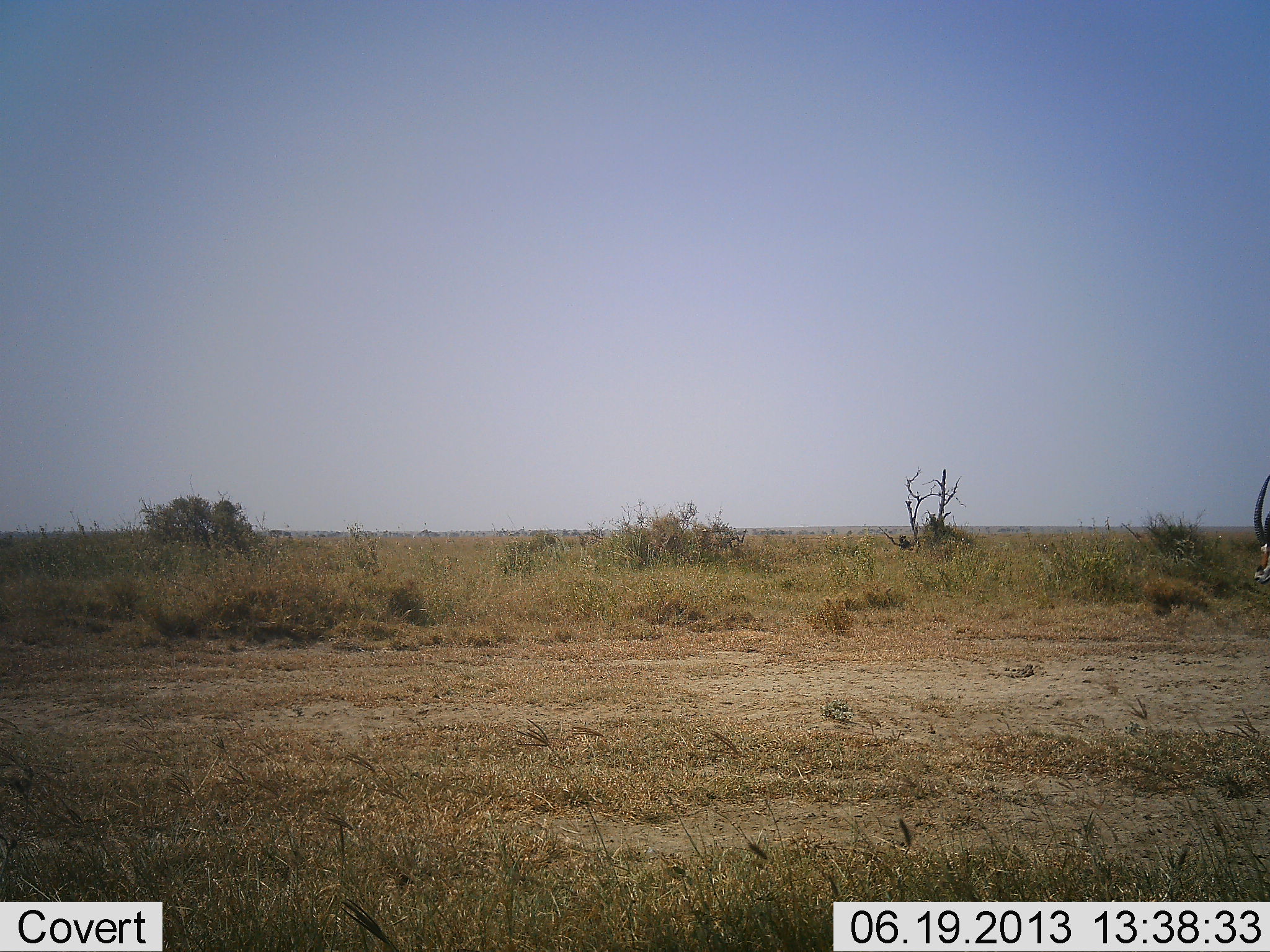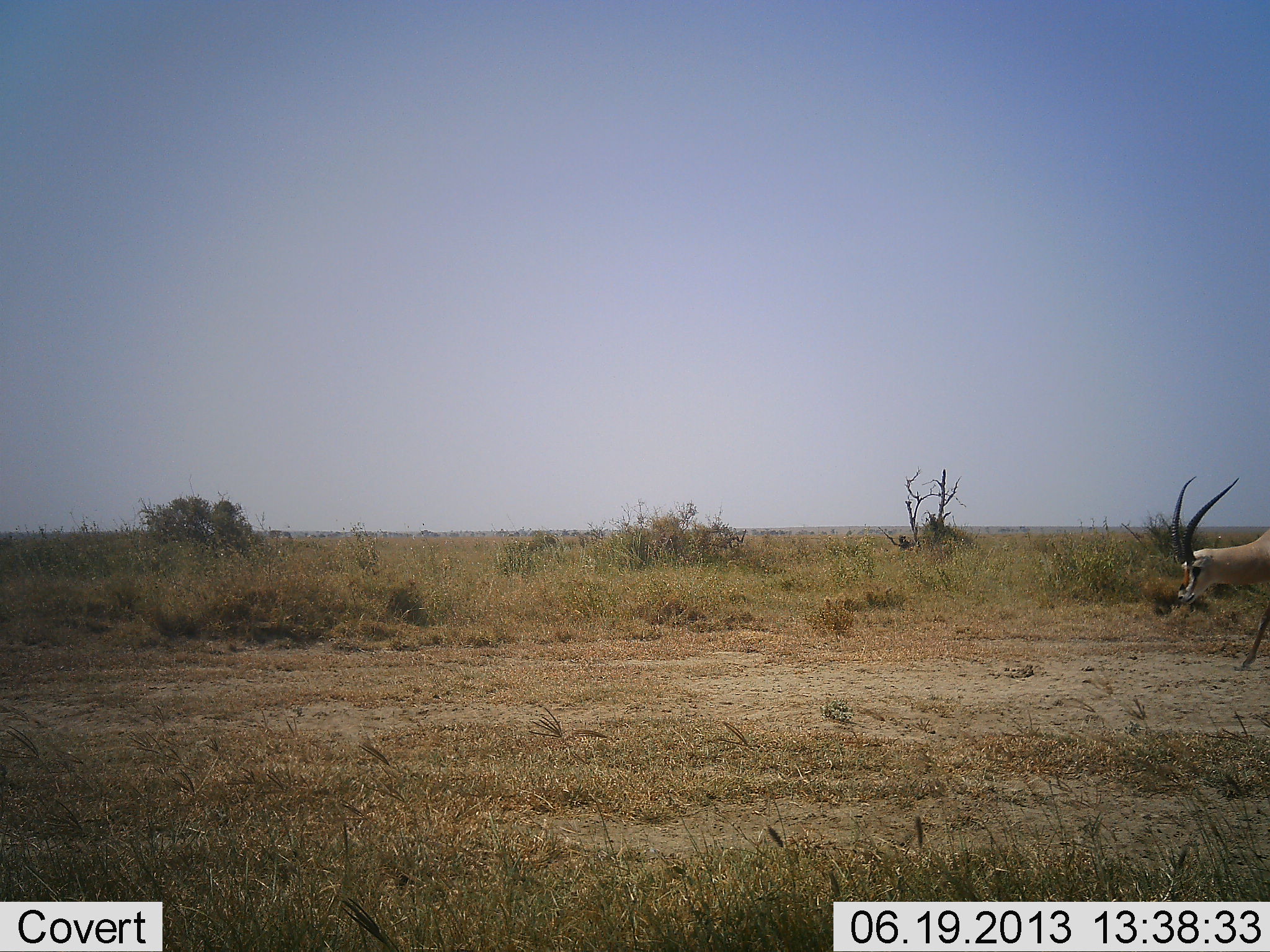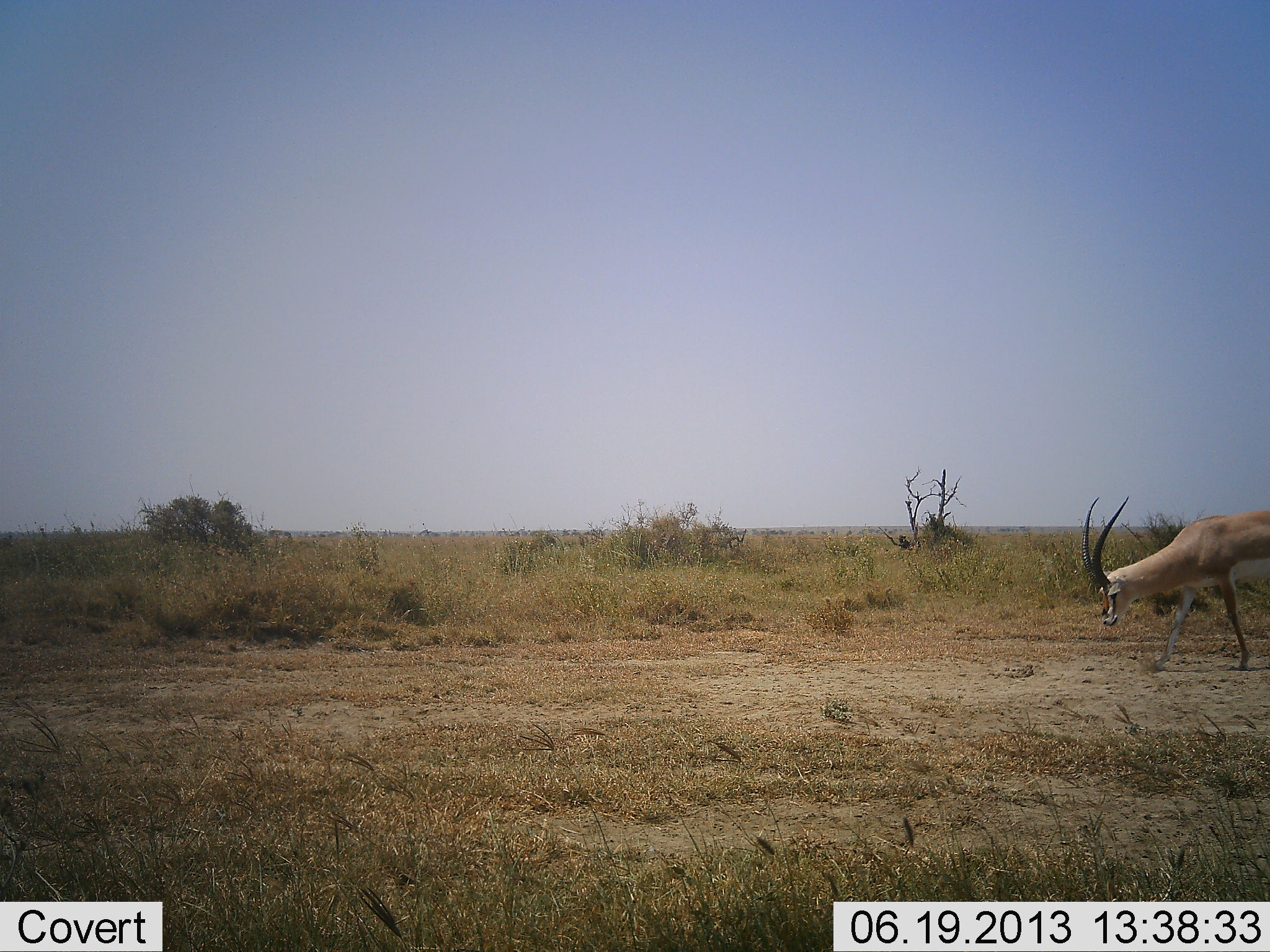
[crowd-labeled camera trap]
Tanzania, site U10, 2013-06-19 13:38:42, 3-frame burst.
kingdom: Animalia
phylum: Chordata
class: Mammalia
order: Artiodactyla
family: Bovidae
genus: Nanger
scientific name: Nanger granti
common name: grant's gazelle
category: gazellegrants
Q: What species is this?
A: Gazellegrants (grant's gazelle) (Nanger granti).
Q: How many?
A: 1.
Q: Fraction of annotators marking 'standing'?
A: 4%.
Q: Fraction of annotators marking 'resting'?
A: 0%.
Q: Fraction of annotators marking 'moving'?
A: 96%.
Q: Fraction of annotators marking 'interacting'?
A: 0%.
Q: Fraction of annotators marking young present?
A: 0%.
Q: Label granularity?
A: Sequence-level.